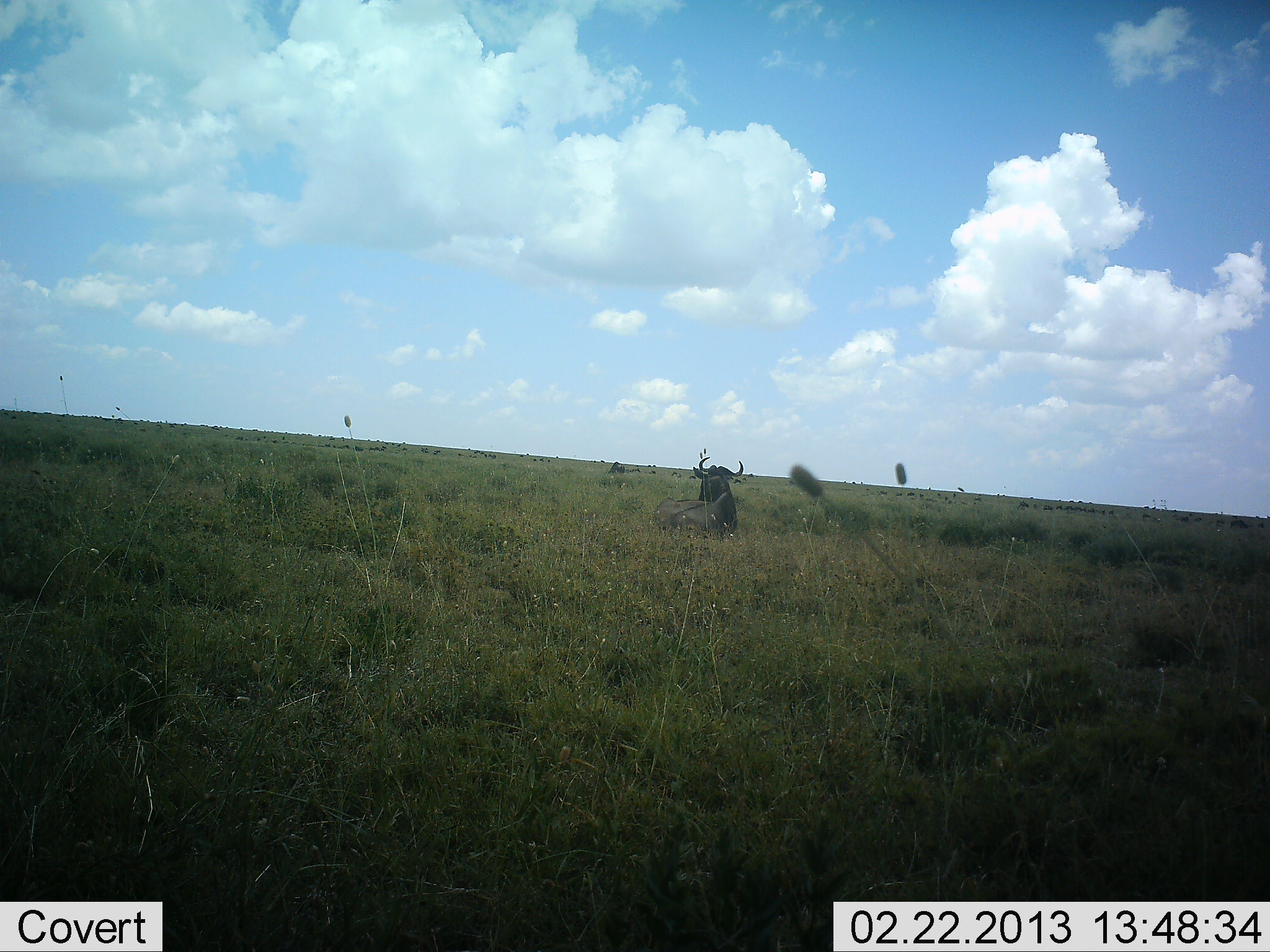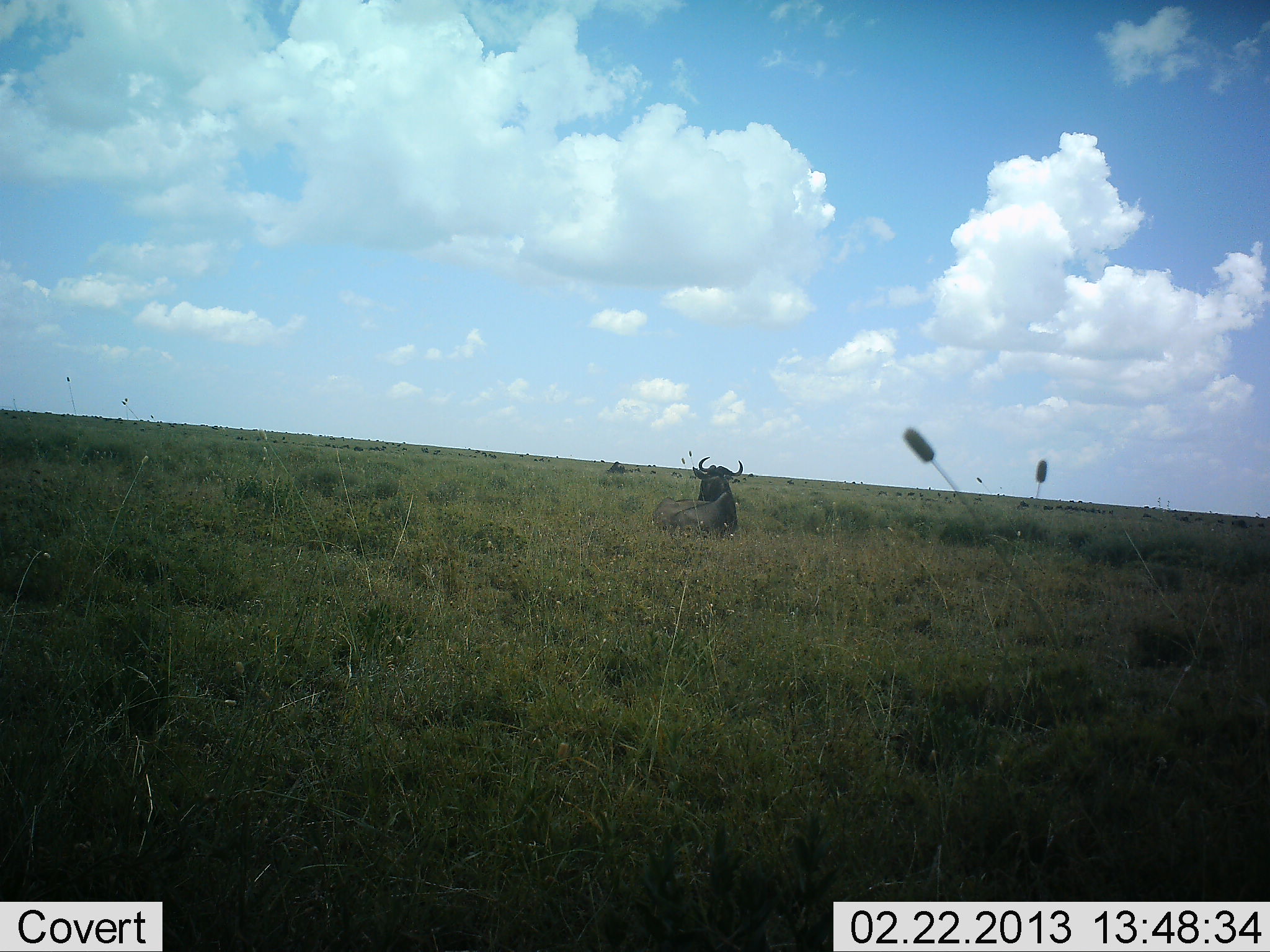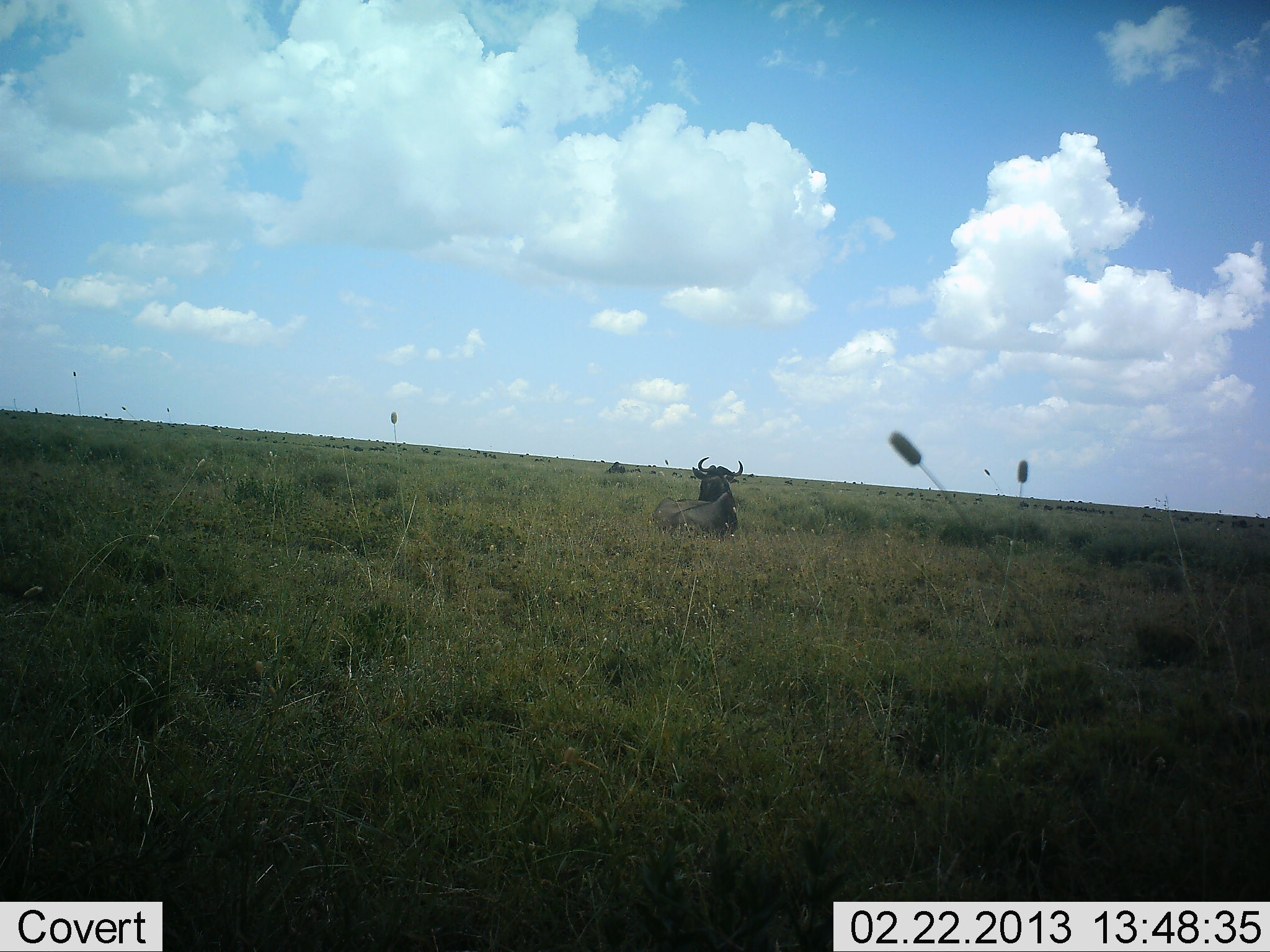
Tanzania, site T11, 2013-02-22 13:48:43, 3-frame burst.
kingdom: Animalia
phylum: Chordata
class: Mammalia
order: Artiodactyla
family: Bovidae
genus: Connochaetes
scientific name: Connochaetes taurinus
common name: blue wildebeest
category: wildebeest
Wildebeest (blue wildebeest) (Connochaetes taurinus), count 1. Behavior (volunteer vote fractions): standing 7%, resting 100%, moving 7%, interacting 0%. Young present (vote fraction): 0%. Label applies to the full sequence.